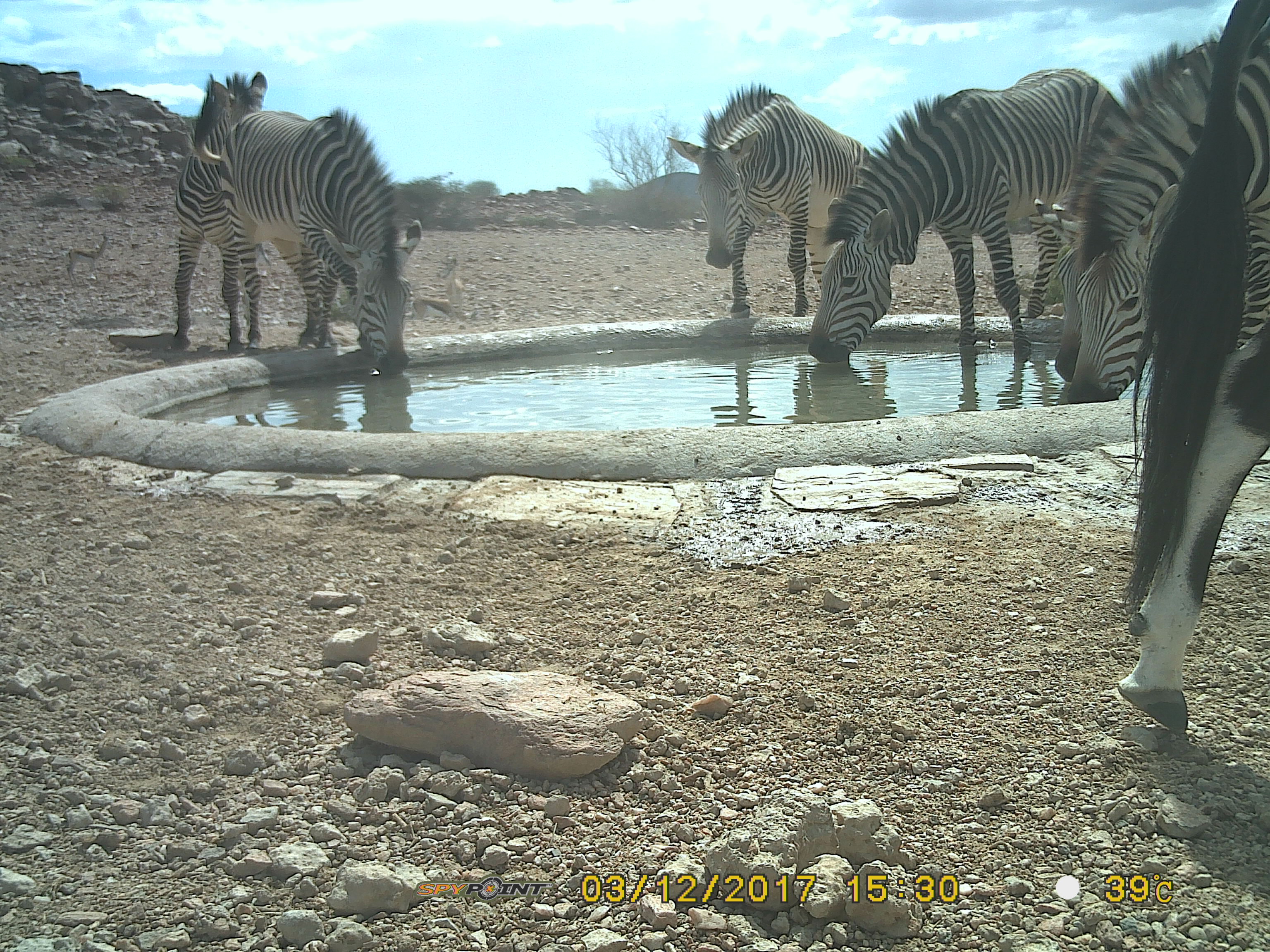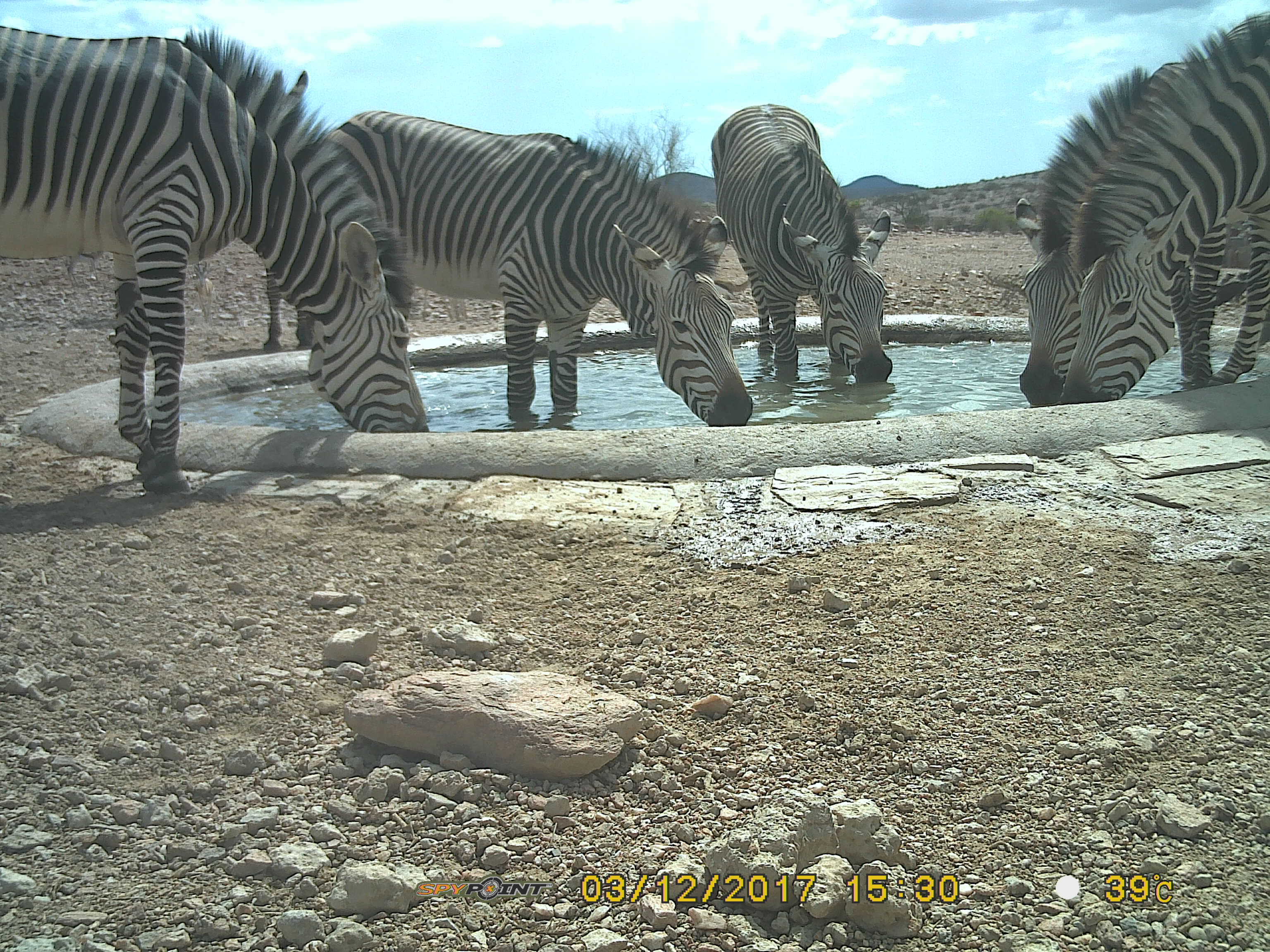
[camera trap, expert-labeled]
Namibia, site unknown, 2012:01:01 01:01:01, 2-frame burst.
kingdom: Animalia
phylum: Chordata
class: Mammalia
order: Perissodactyla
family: Equidae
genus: Equus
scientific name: Equus zebra hartmannae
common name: hartmann's mountain zebra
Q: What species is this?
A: Equus zebra hartmannae (hartmann's mountain zebra).